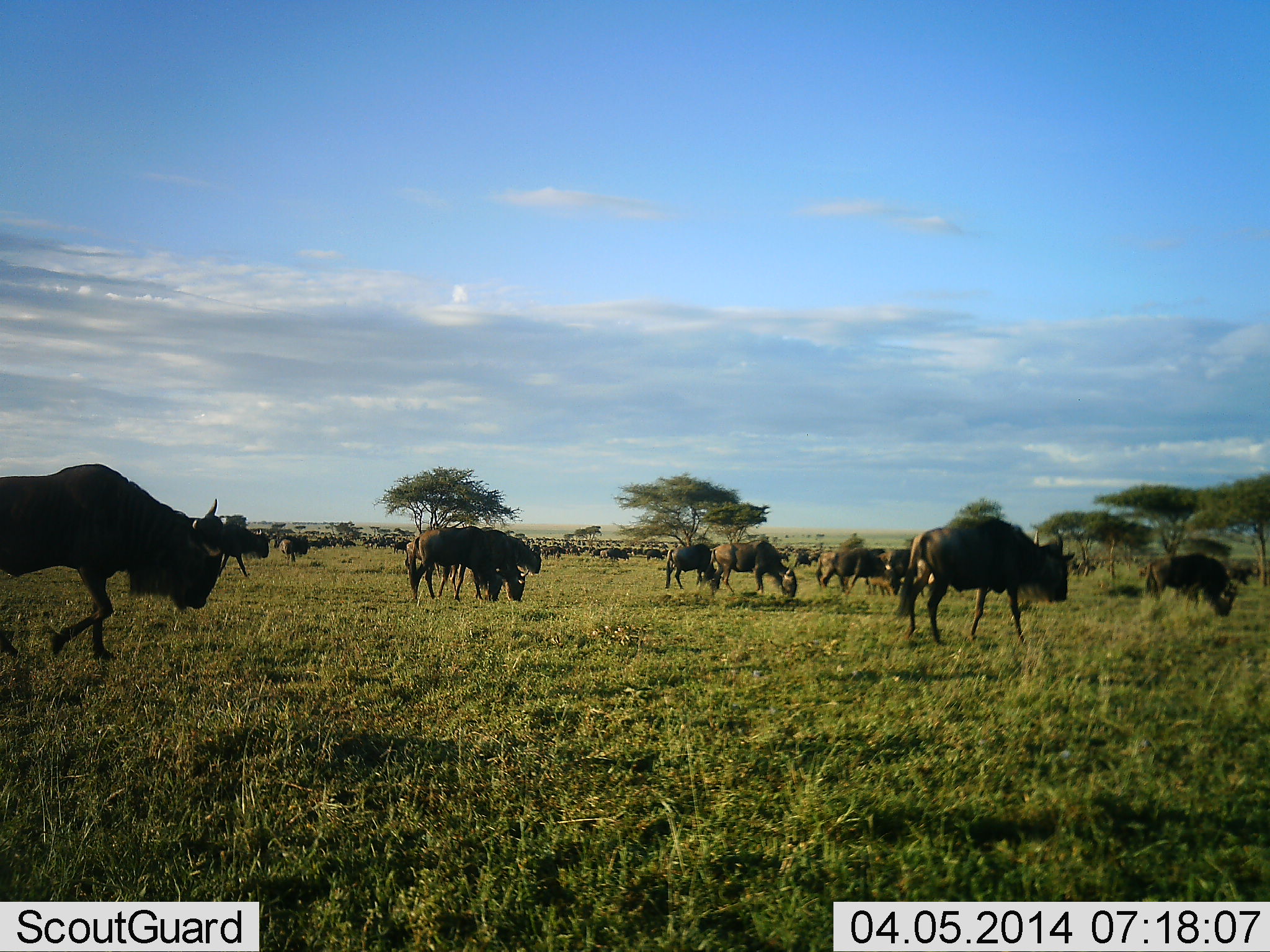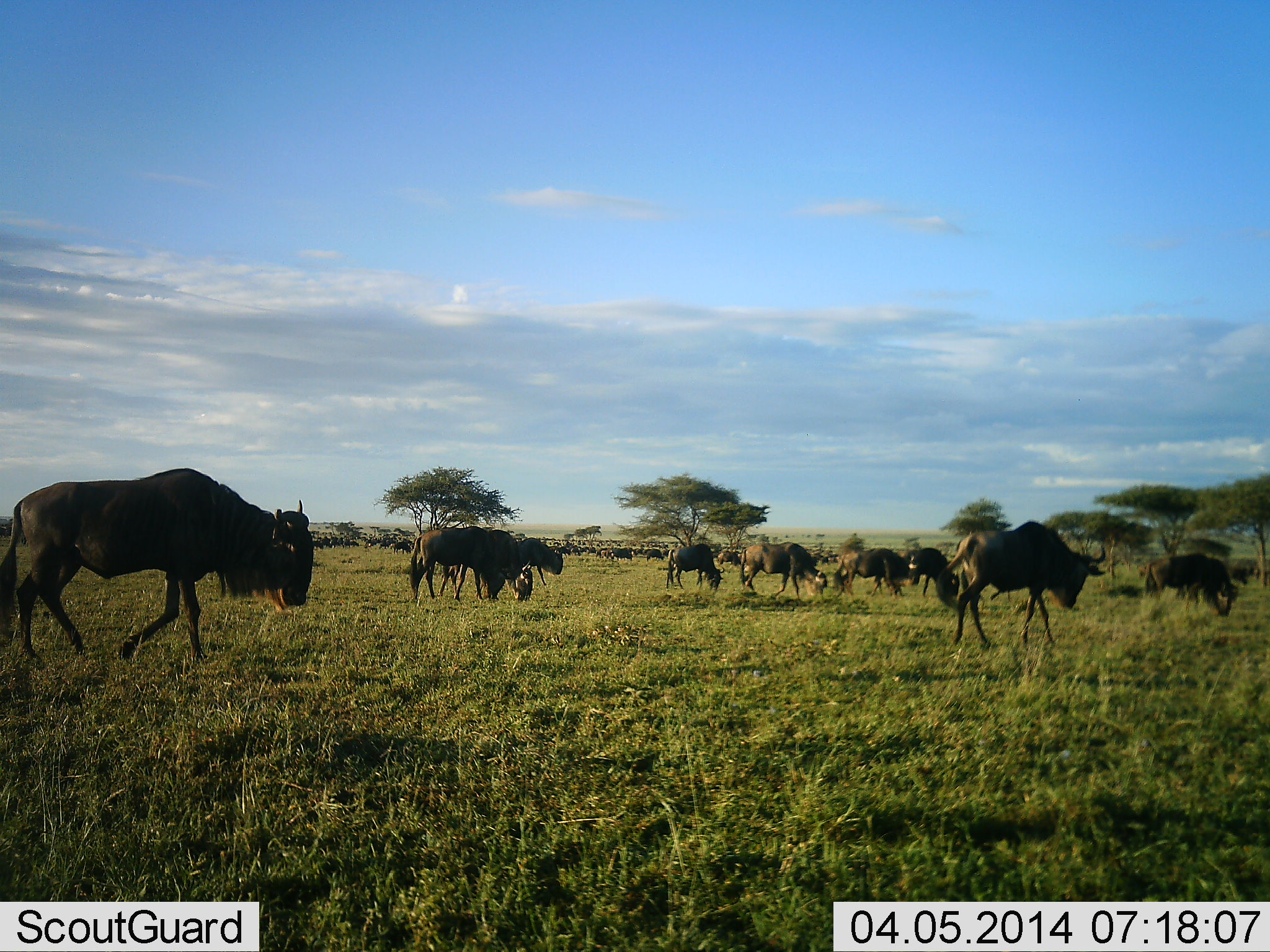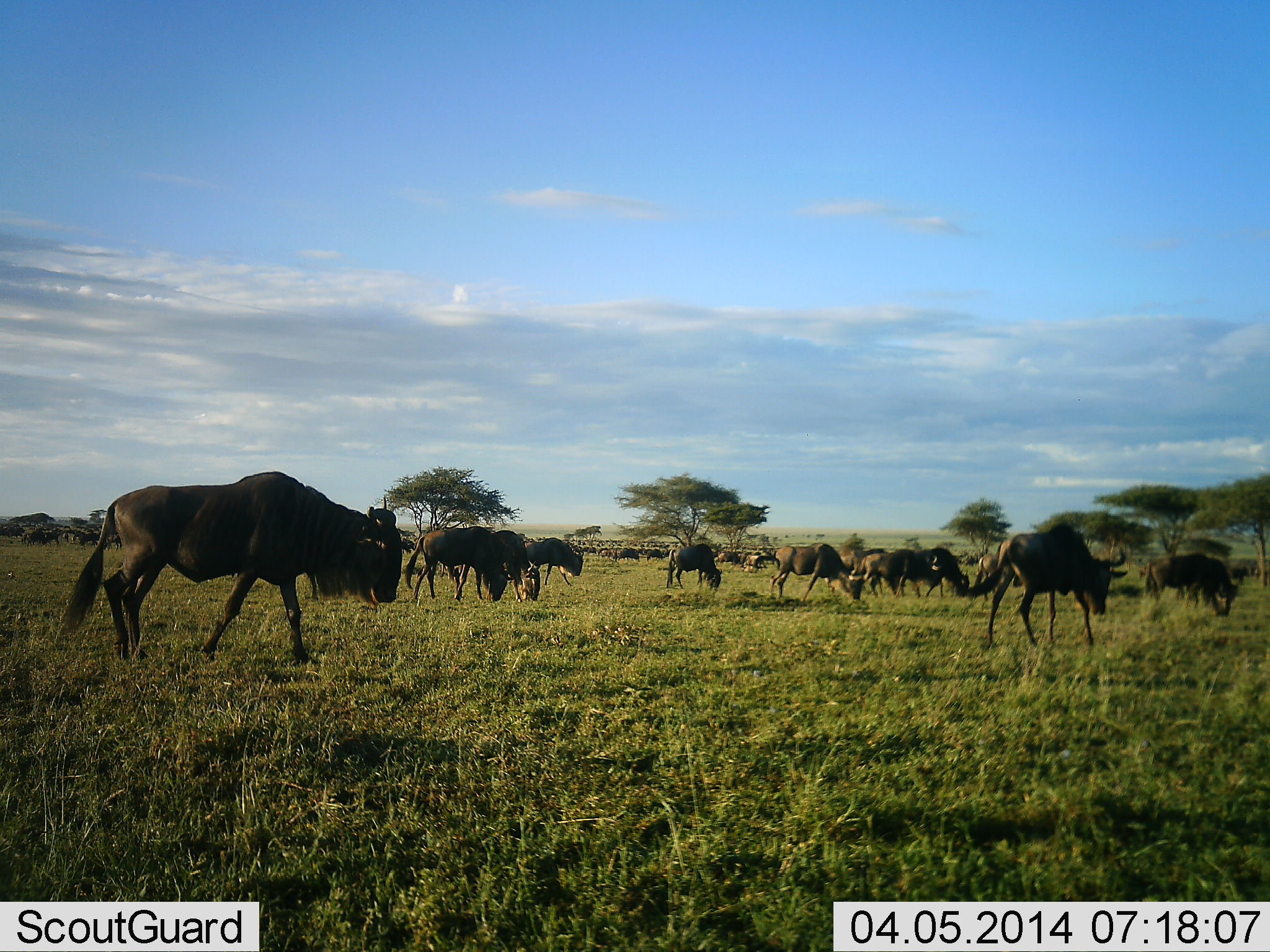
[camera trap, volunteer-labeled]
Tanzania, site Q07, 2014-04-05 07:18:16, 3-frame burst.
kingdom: Animalia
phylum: Chordata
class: Mammalia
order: Artiodactyla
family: Bovidae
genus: Connochaetes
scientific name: Connochaetes taurinus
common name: blue wildebeest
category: wildebeest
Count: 11-50.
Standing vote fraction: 40%.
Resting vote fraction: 0%.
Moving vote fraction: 100%.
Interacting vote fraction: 0%.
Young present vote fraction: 0%.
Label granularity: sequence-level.